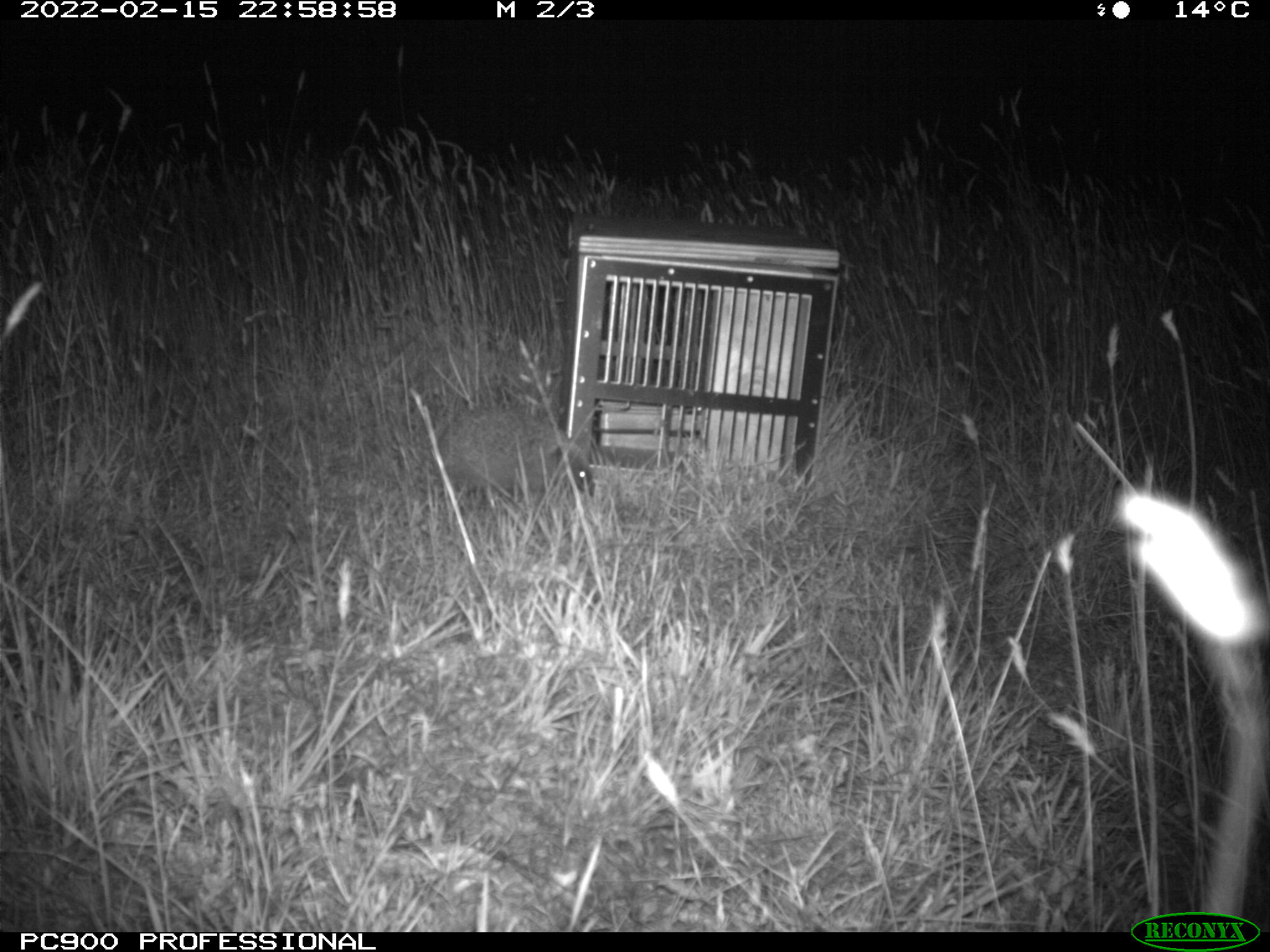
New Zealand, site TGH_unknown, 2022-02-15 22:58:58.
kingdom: Animalia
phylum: Chordata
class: Mammalia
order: Eulipotyphla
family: Erinaceidae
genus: Erinaceus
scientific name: Erinaceus europaeus europaeus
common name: european hedgehog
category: hedgehog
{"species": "hedgehog (european hedgehog) (Erinaceus europaeus europaeus)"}